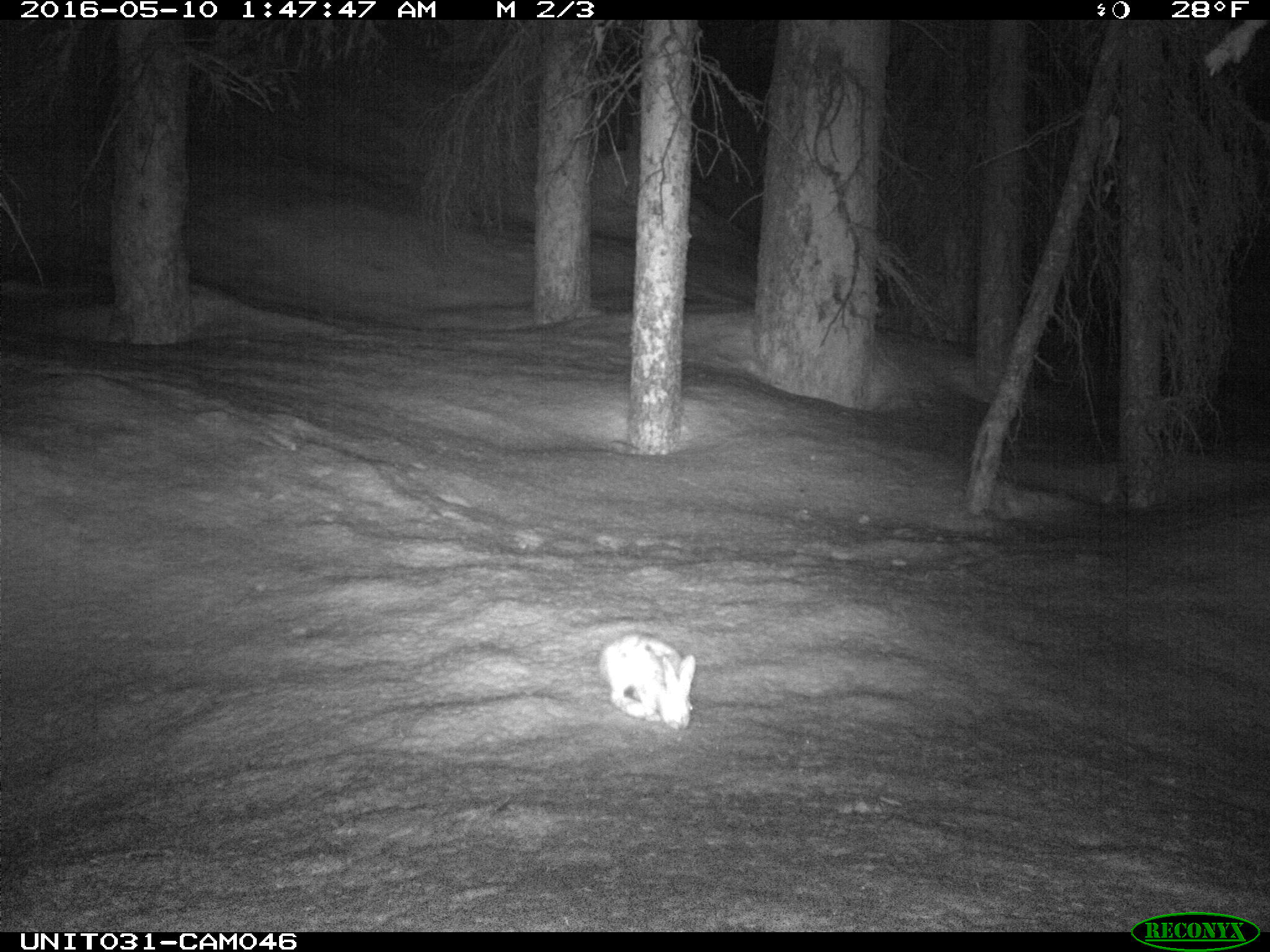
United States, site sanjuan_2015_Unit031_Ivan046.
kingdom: Animalia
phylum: Chordata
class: Mammalia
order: Lagomorpha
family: Leporidae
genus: Lepus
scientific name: Lepus americanus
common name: snowshoe hare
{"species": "Lepus americanus (snowshoe hare)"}